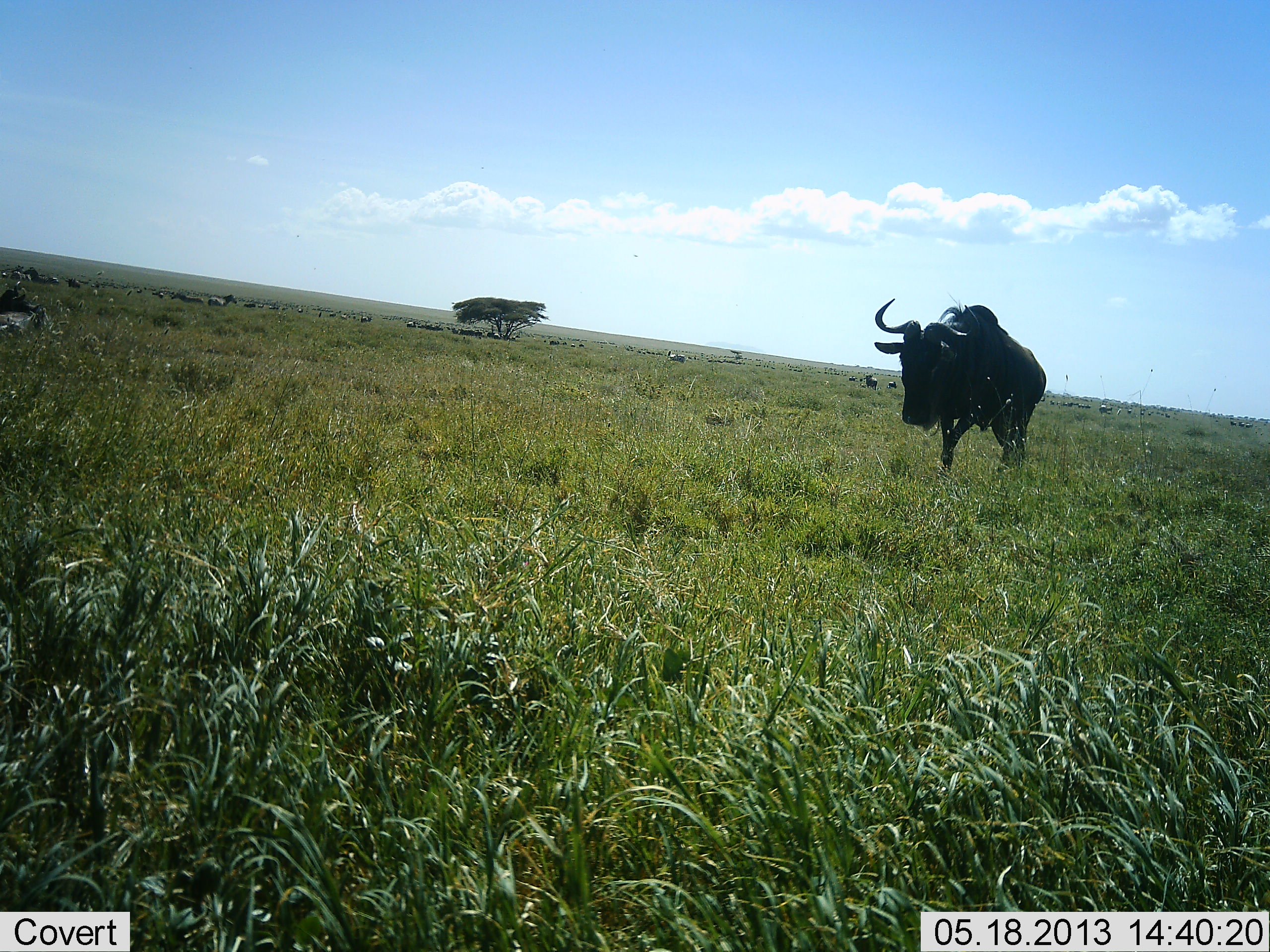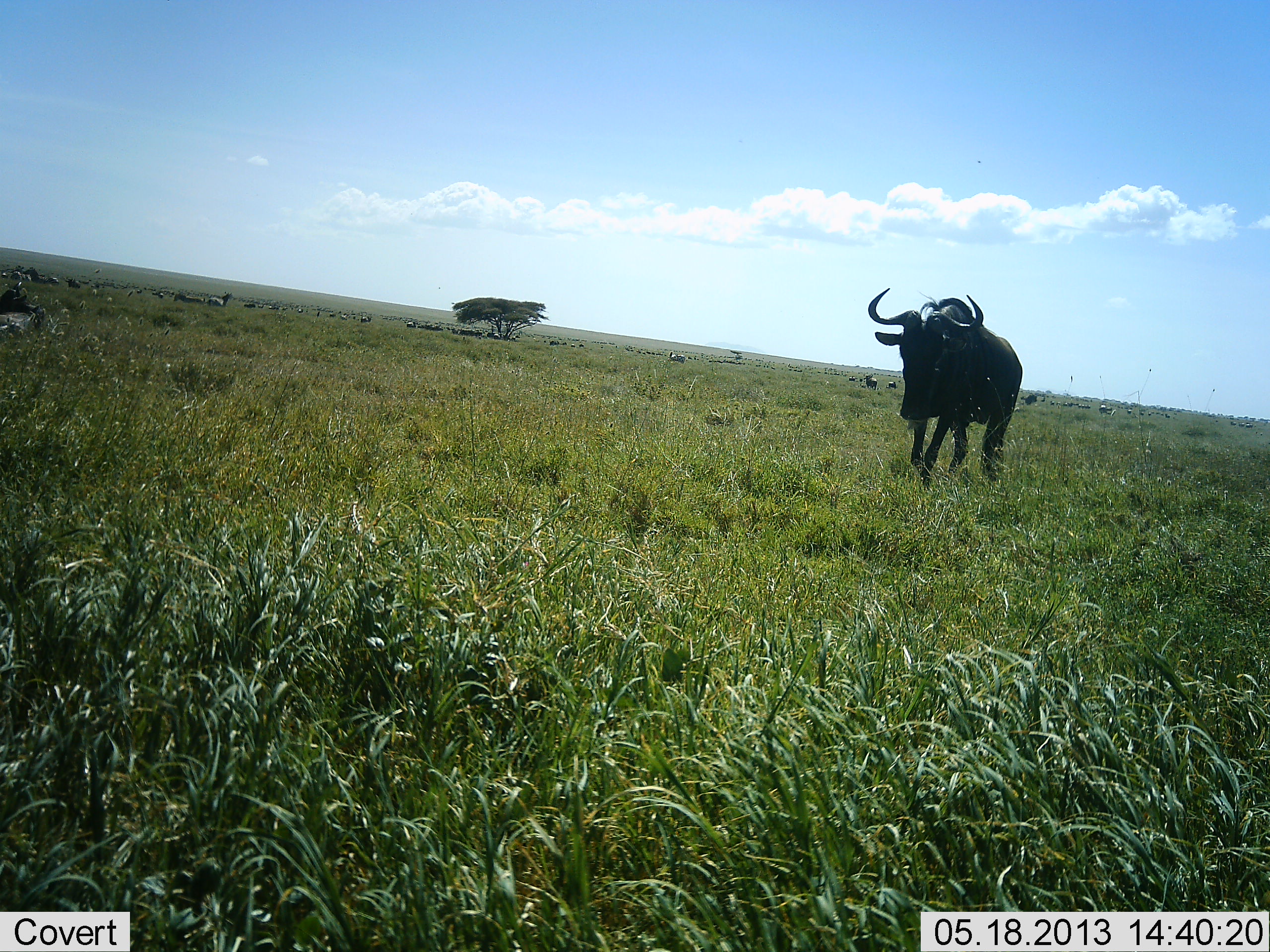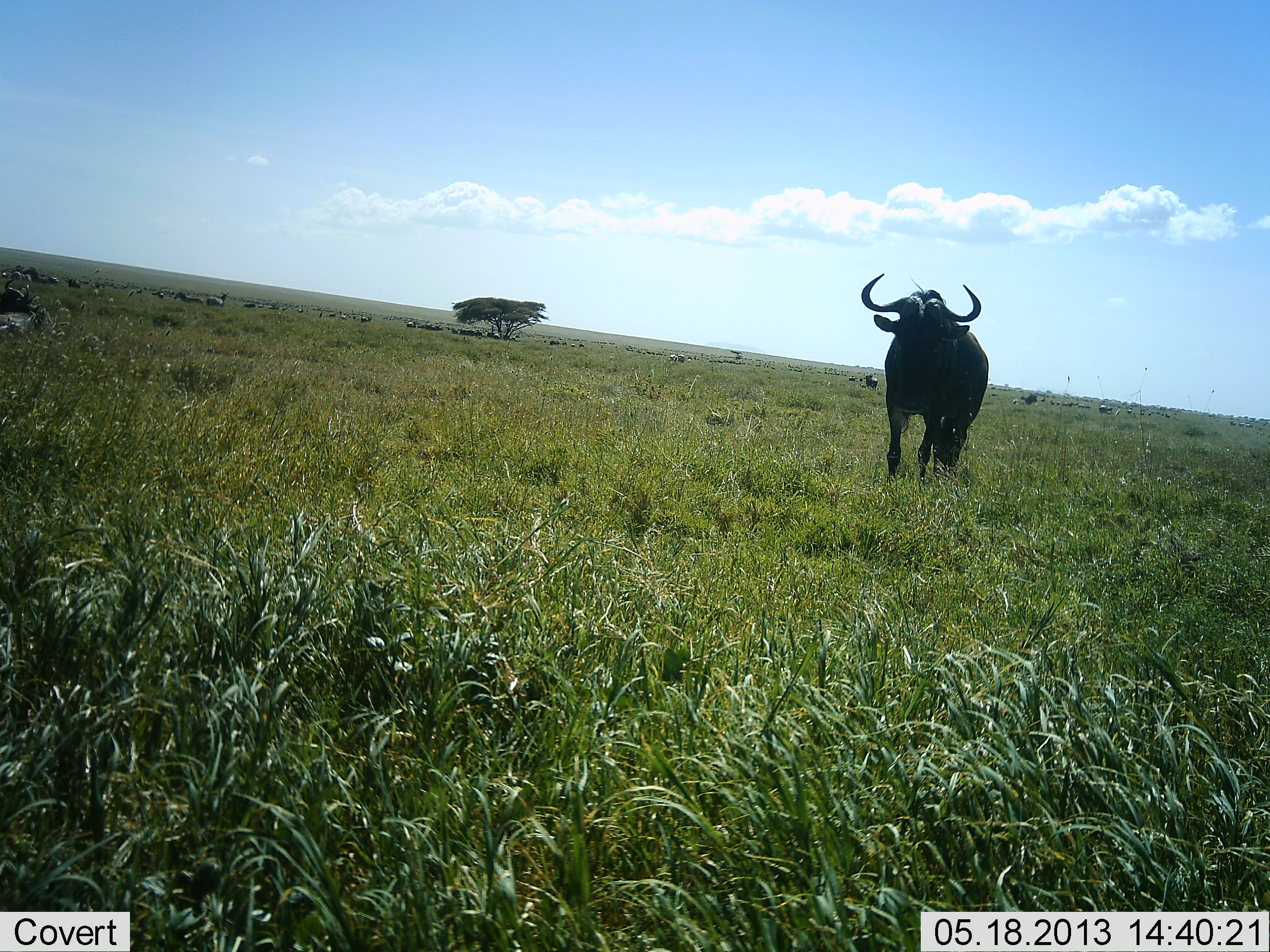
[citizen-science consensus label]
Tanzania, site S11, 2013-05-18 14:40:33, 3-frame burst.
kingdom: Animalia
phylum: Chordata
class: Mammalia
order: Artiodactyla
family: Bovidae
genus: Connochaetes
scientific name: Connochaetes taurinus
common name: blue wildebeest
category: wildebeest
Wildebeest (blue wildebeest) (Connochaetes taurinus), count 1. Behavior (volunteer vote fractions): standing 37%, resting 17%, moving 87%, interacting 10%. Young present (vote fraction): 0%. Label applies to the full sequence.